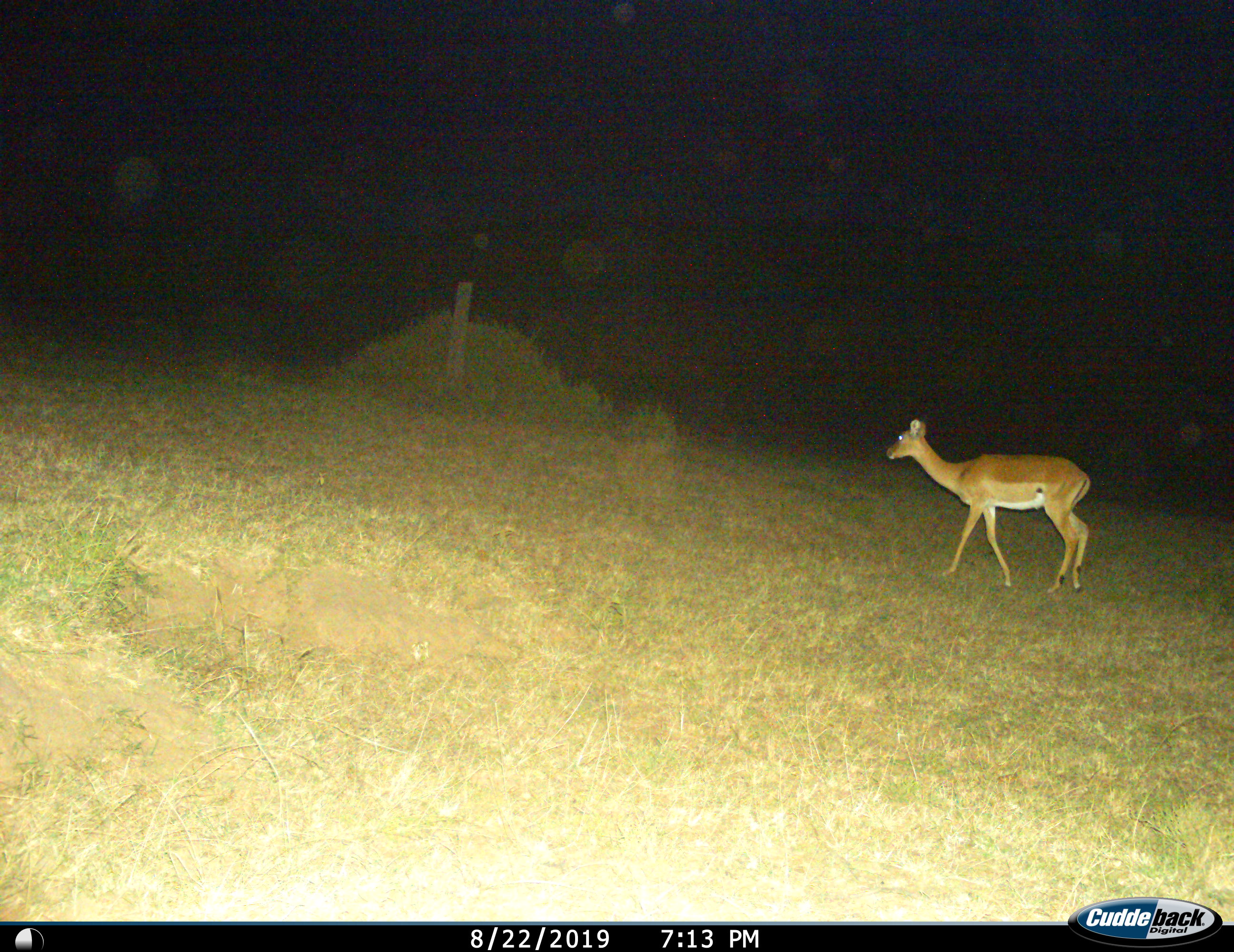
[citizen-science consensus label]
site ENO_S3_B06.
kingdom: Animalia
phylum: Chordata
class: Mammalia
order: Artiodactyla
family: Bovidae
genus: Aepyceros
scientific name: Aepyceros melampus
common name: impala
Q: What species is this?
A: Impala (Aepyceros melampus).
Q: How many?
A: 1.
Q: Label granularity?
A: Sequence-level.